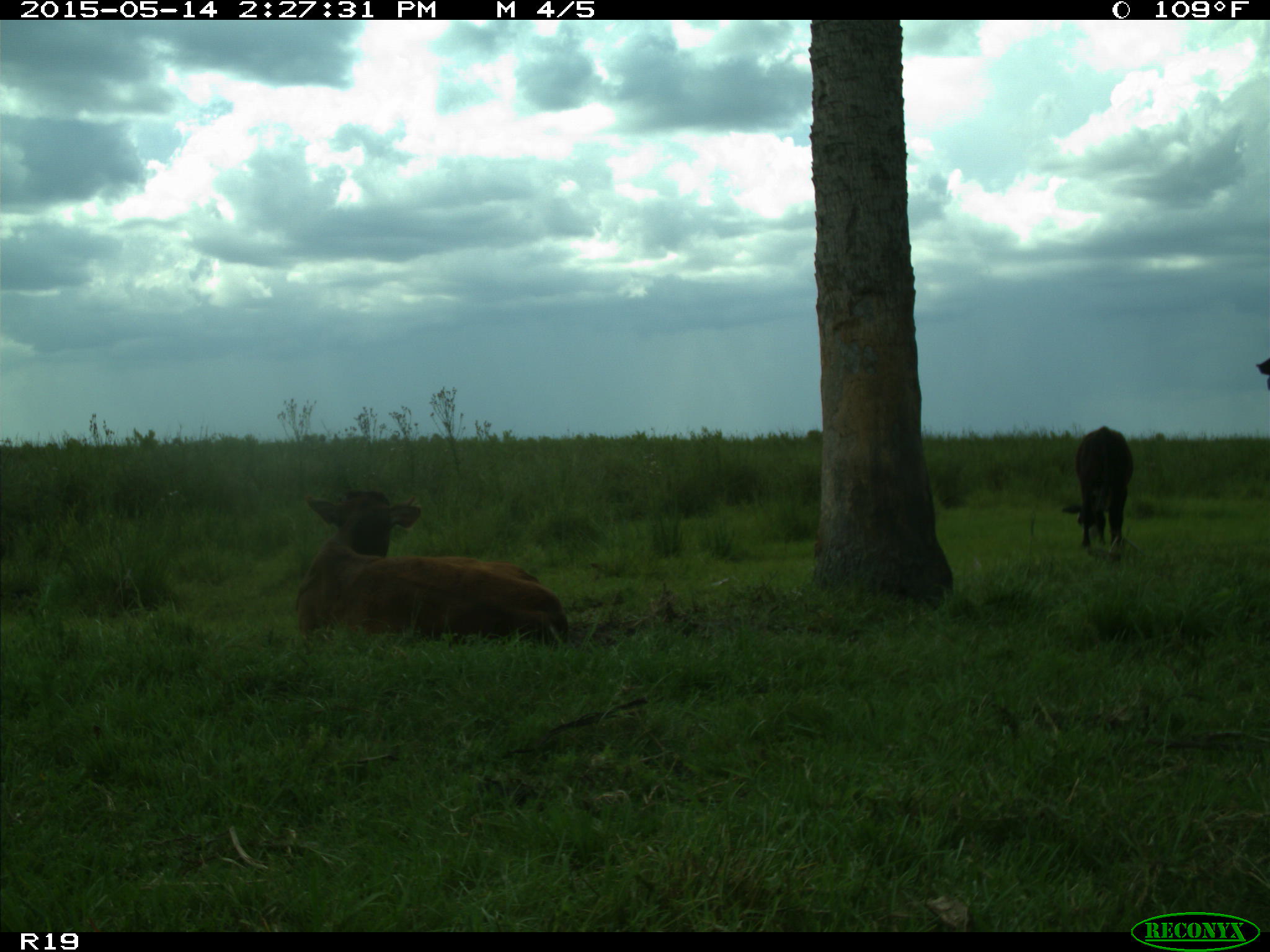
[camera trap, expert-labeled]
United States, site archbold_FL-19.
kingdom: Animalia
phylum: Chordata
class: Mammalia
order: Artiodactyla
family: Bovidae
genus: Bos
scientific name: Bos taurus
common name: domestic cow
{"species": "Bos taurus (domestic cow)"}